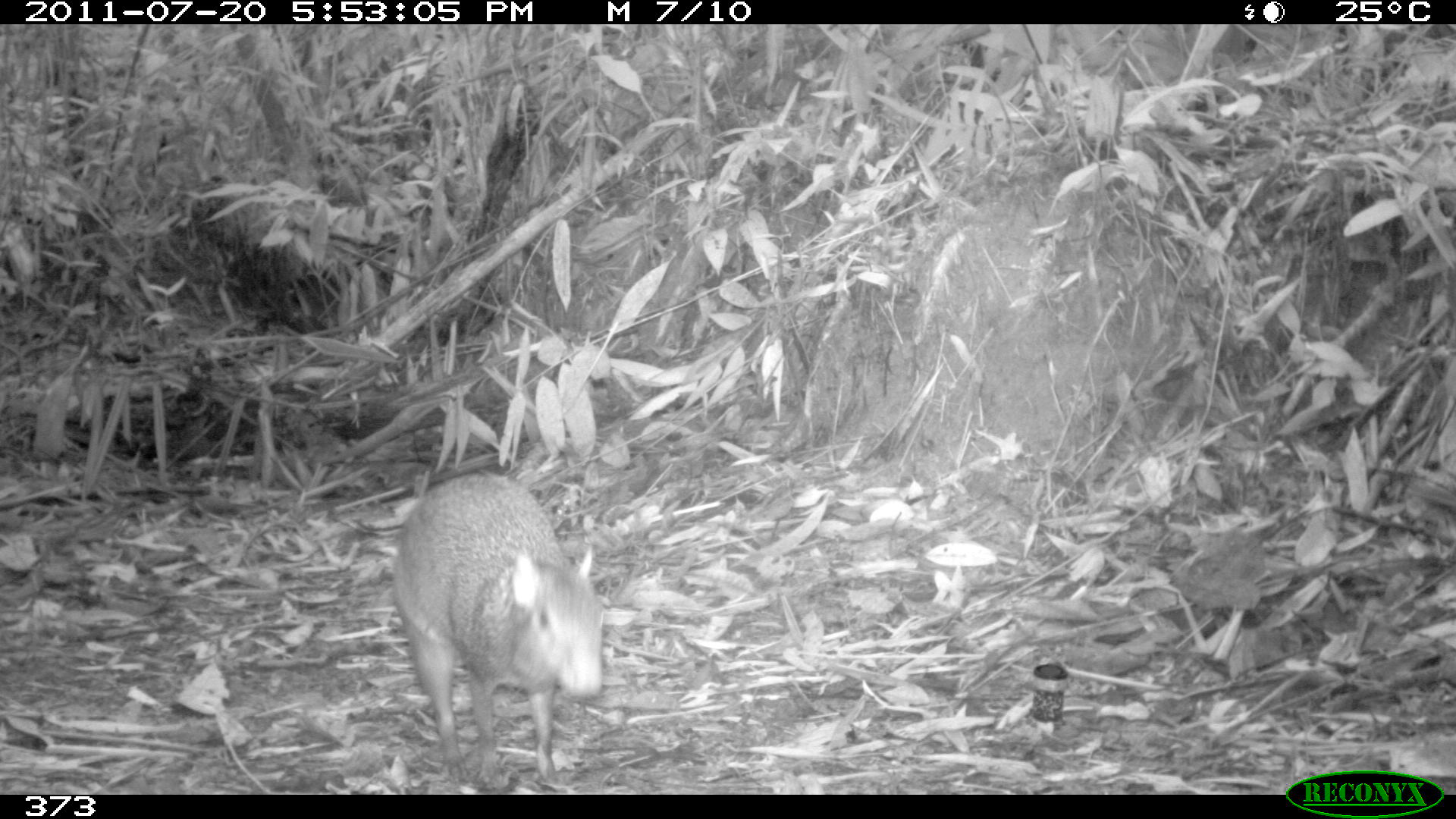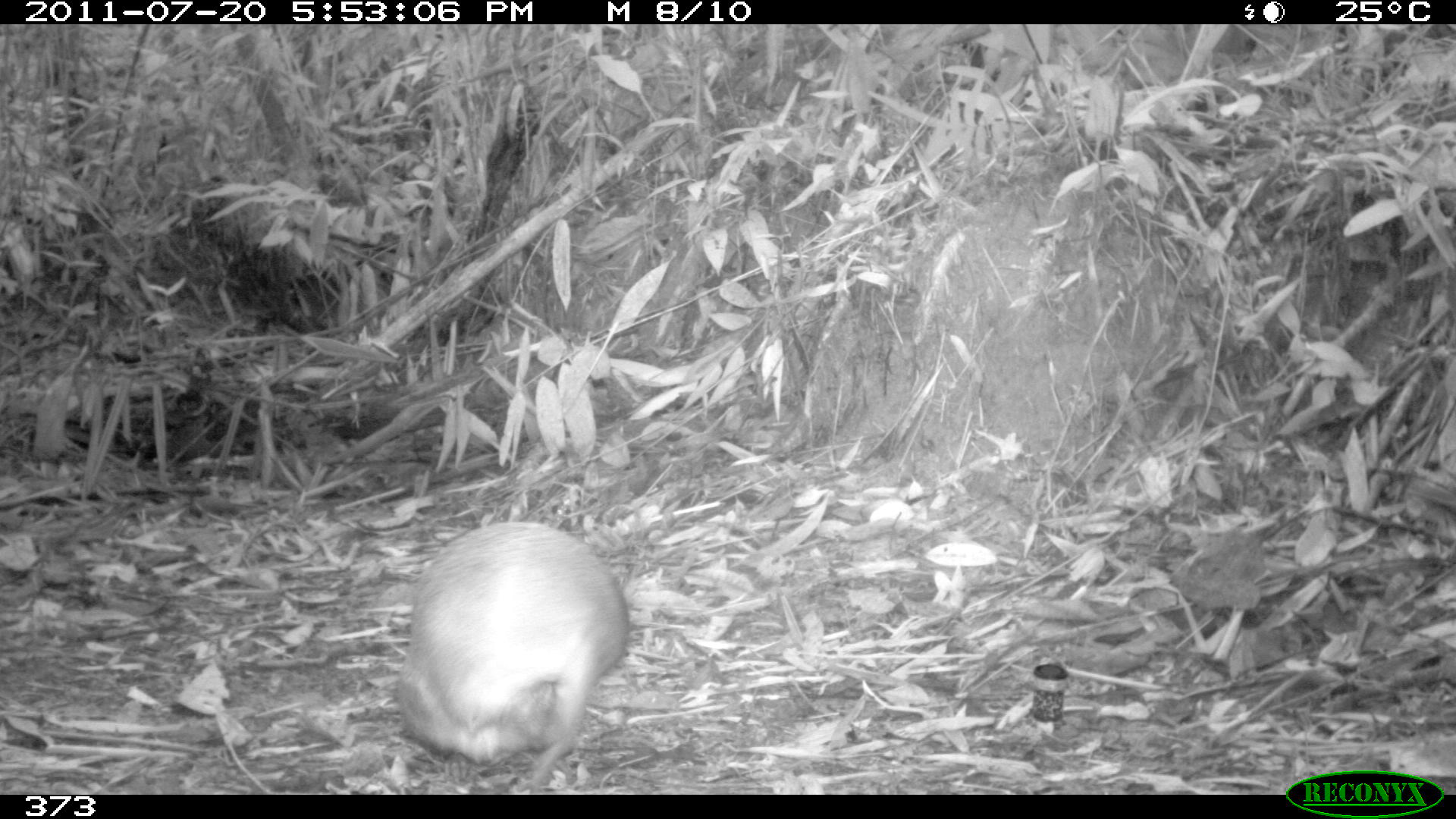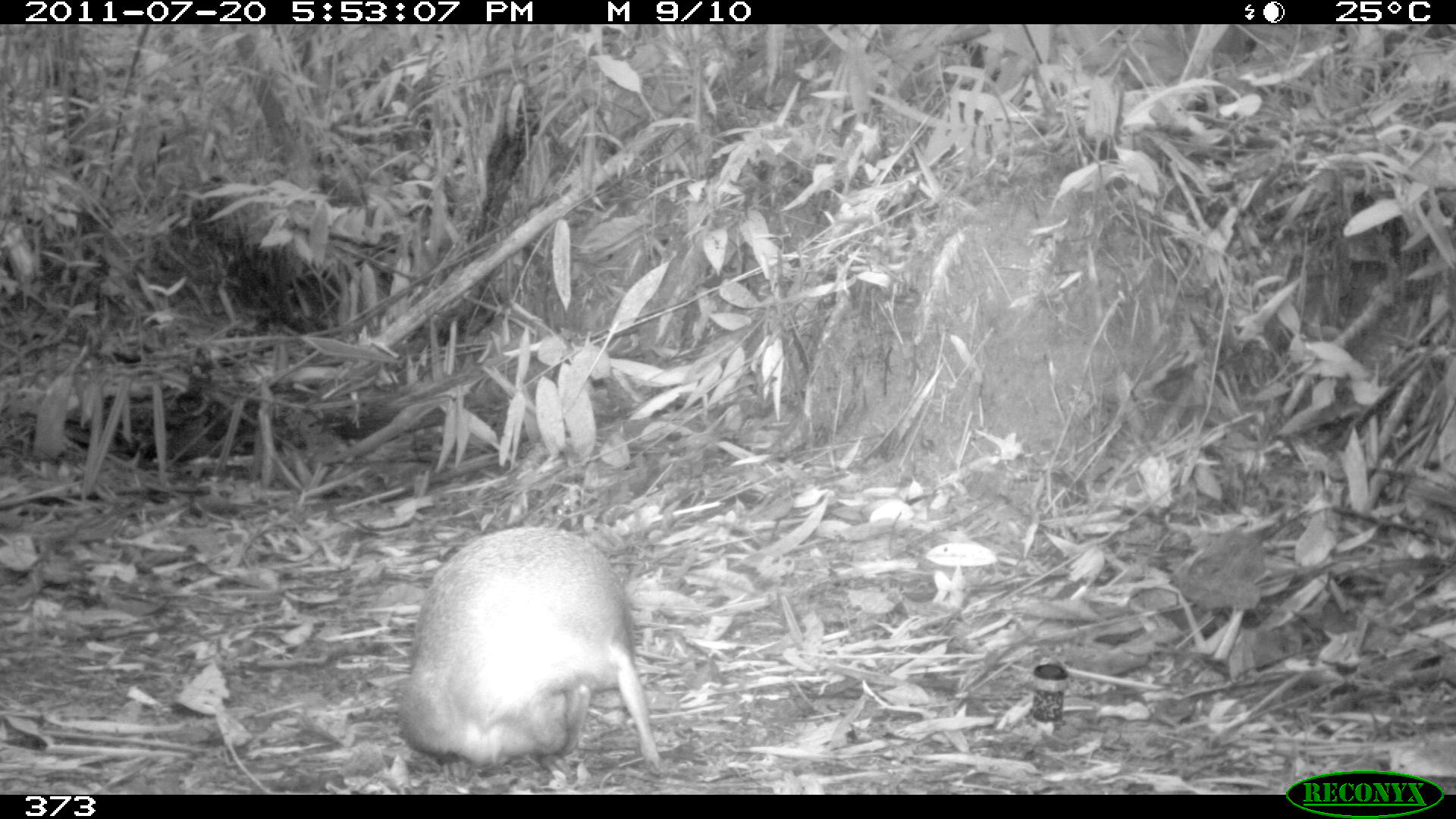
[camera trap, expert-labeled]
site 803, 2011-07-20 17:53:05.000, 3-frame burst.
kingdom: Animalia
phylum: Chordata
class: Mammalia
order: Rodentia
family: Dasyproctidae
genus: Dasyprocta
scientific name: Dasyprocta punctata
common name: central american agouti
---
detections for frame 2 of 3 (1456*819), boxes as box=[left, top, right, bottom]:
dasyprocta punctata: box=[397, 523, 630, 790]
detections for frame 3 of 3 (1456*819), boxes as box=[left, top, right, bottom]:
dasyprocta punctata: box=[397, 526, 664, 770]